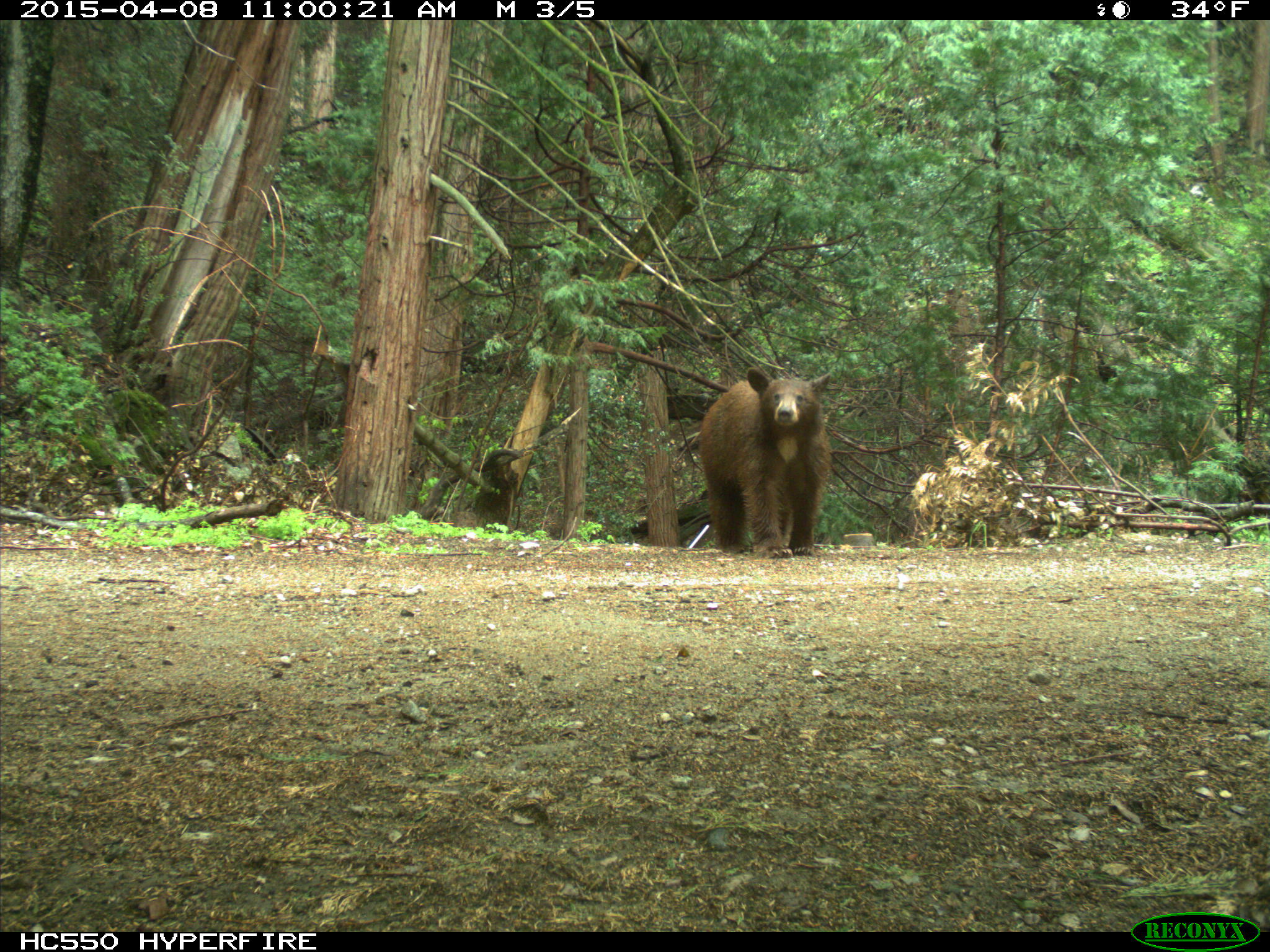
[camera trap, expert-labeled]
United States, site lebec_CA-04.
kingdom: Animalia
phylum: Chordata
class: Mammalia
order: Carnivora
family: Ursidae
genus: Ursus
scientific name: Ursus americanus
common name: american black bear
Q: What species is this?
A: Ursus americanus (american black bear).